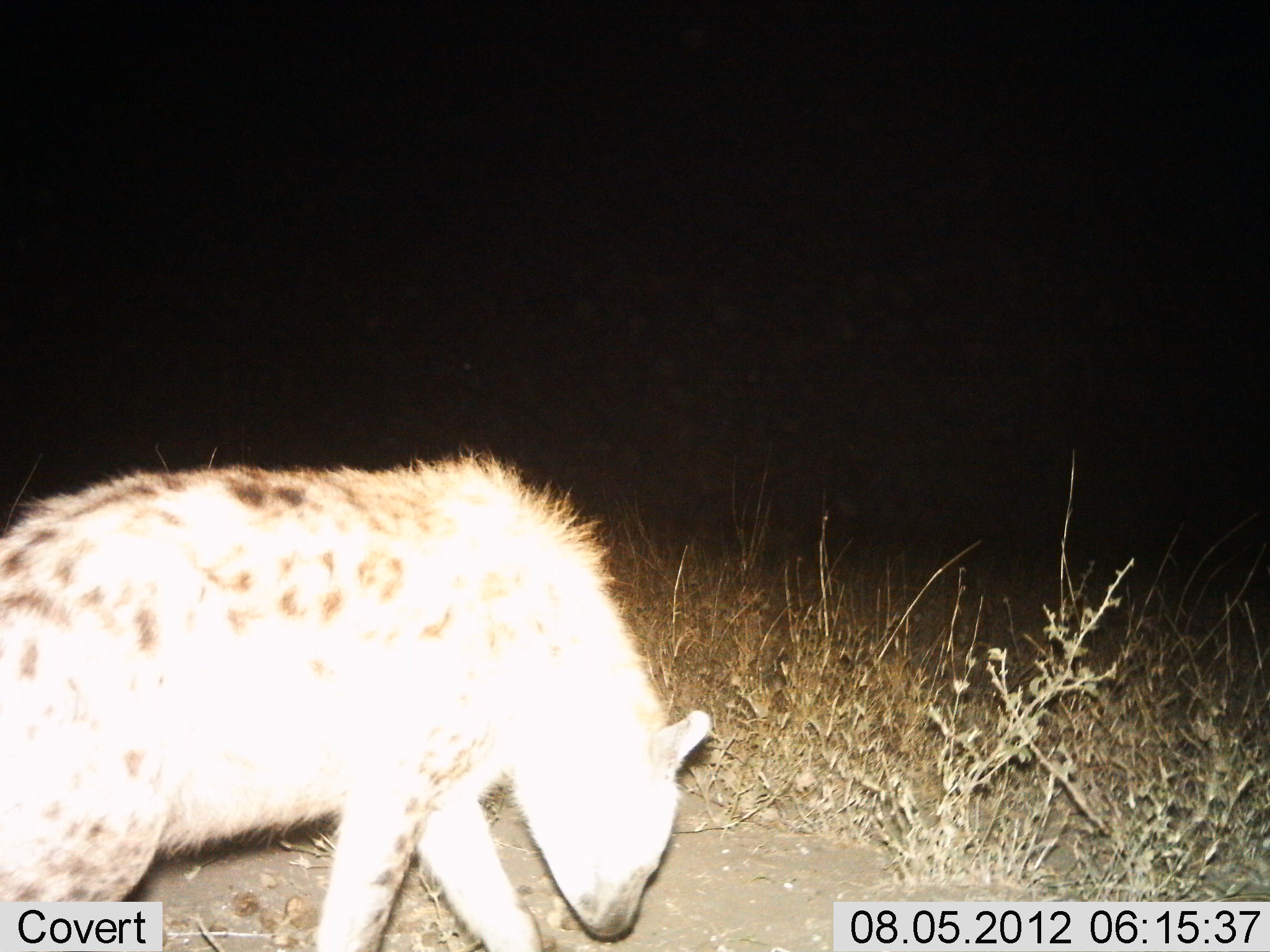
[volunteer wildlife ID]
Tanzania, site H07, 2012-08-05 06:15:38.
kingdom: Animalia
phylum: Chordata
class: Mammalia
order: Carnivora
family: Hyaenidae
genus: Crocuta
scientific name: Crocuta crocuta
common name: spotted hyena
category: hyenaspotted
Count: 1.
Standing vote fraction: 30%.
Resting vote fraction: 0%.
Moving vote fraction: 70%.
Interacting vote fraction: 0%.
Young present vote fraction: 0%.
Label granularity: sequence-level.